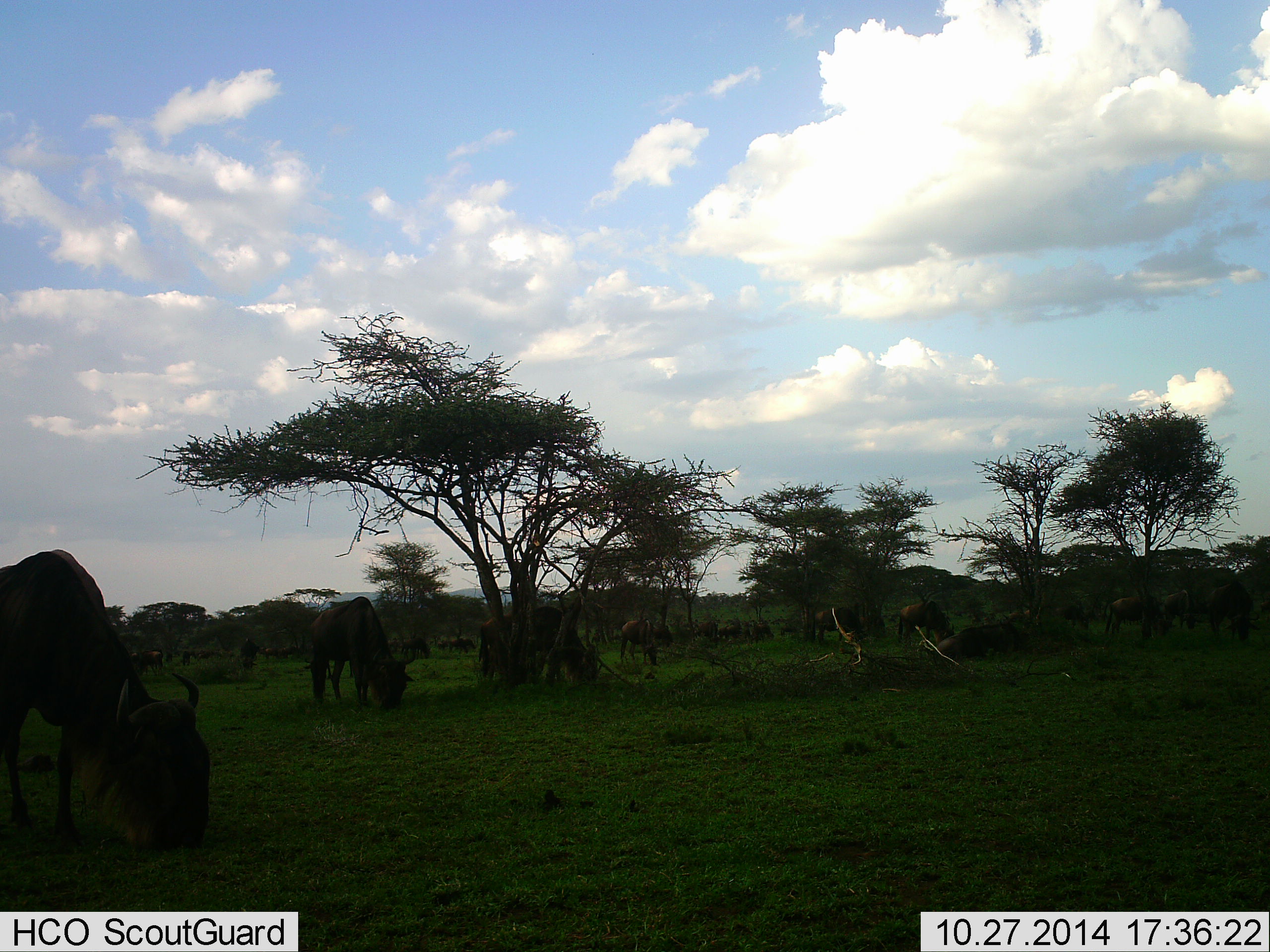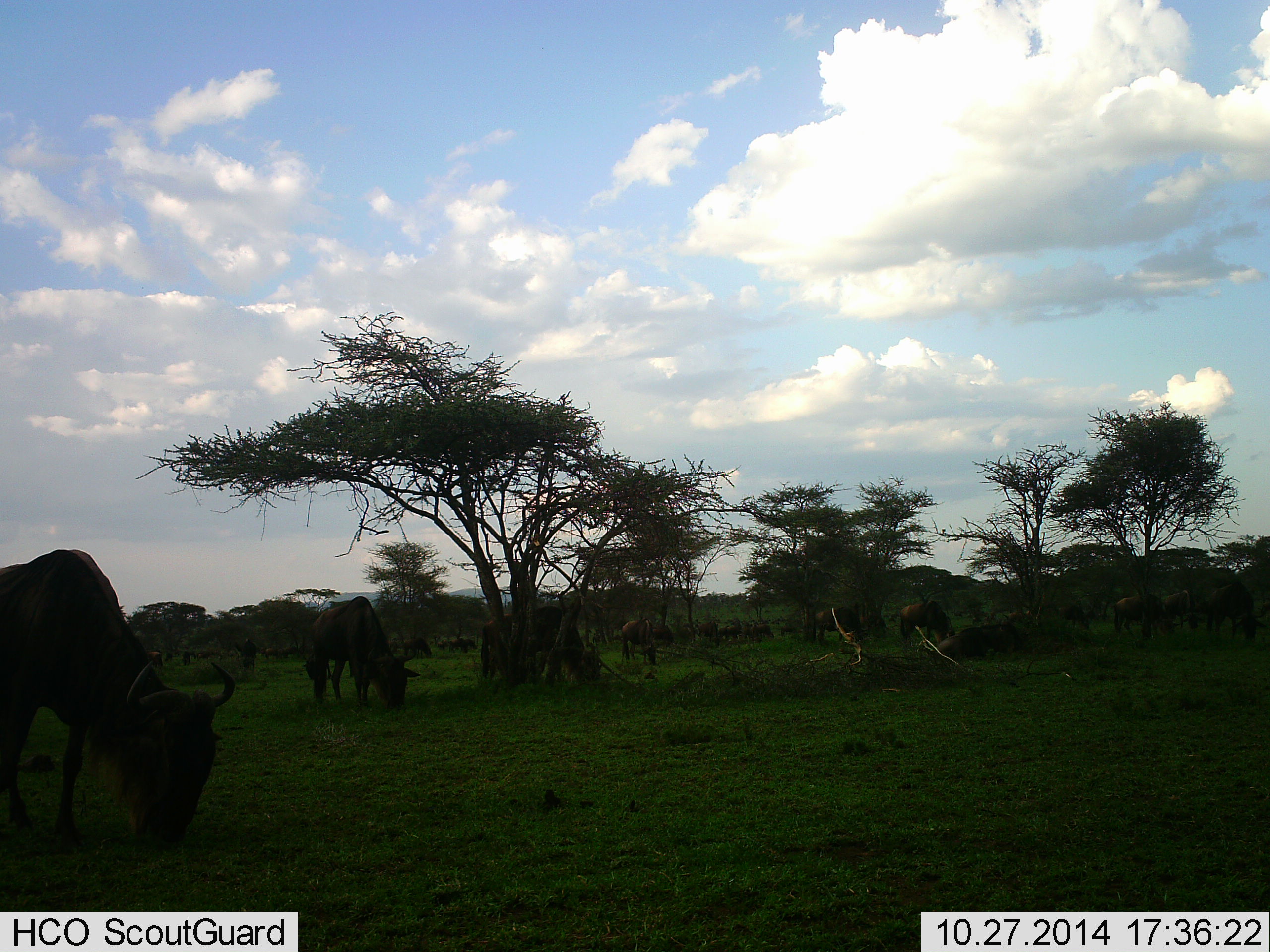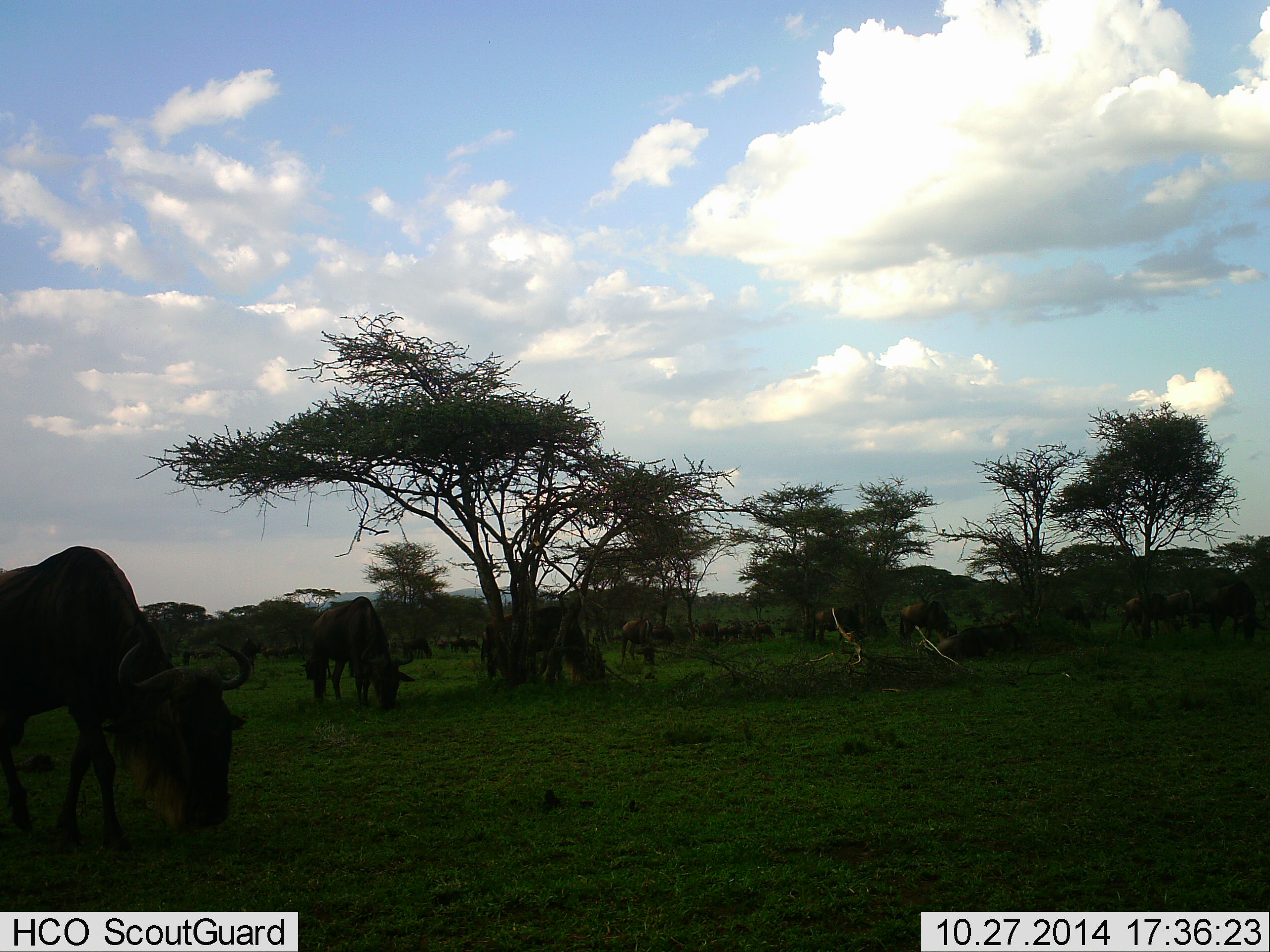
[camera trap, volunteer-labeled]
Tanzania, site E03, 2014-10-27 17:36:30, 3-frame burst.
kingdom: Animalia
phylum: Chordata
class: Mammalia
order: Artiodactyla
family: Bovidae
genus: Connochaetes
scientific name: Connochaetes taurinus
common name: blue wildebeest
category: wildebeest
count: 11-50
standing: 40%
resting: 20%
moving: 20%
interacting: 10%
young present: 0%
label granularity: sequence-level